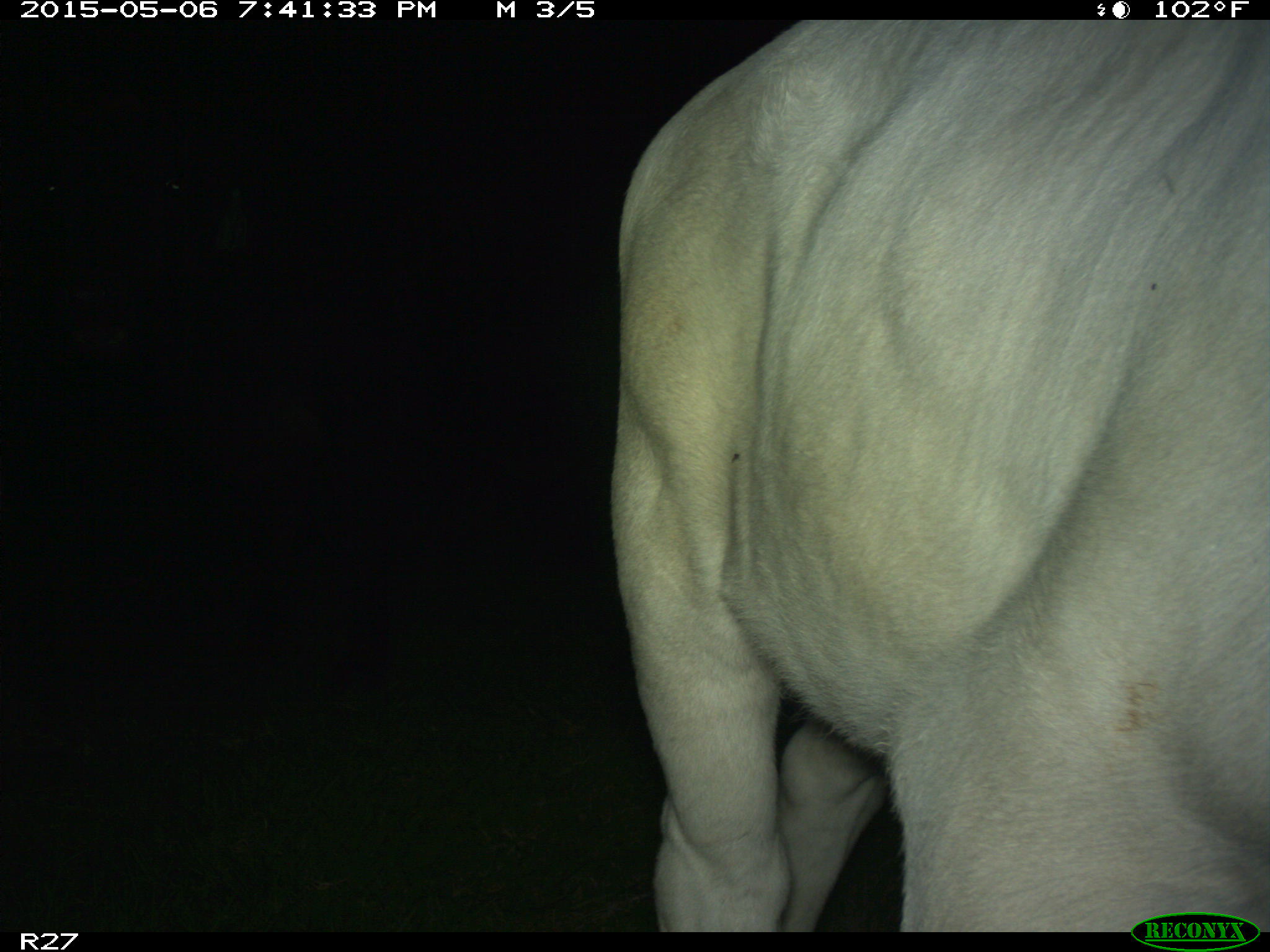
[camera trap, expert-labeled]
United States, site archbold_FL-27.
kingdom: Animalia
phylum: Chordata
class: Mammalia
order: Artiodactyla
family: Bovidae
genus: Bos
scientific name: Bos taurus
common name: domestic cow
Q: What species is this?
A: Bos taurus (domestic cow).